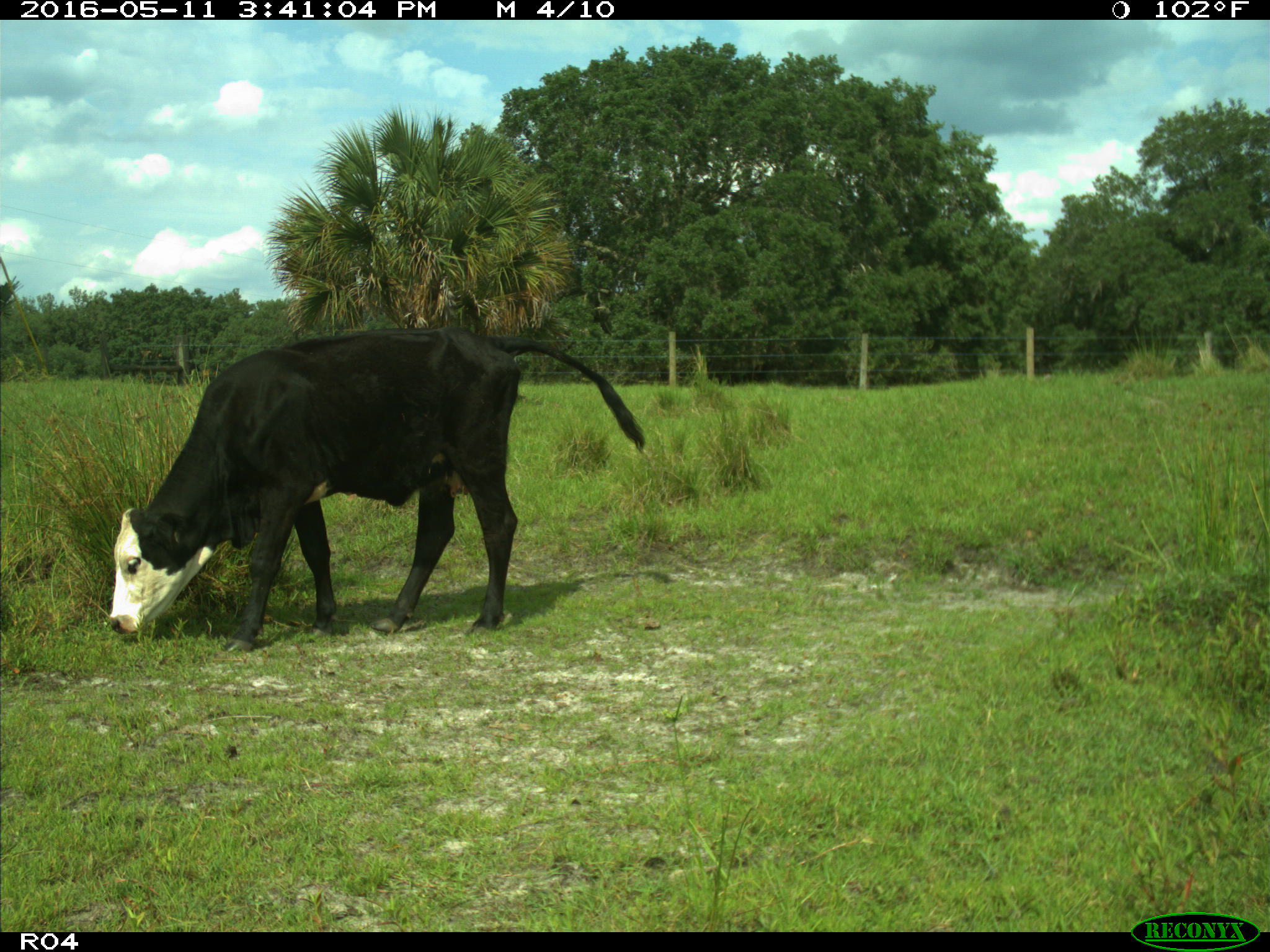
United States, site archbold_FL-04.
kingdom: Animalia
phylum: Chordata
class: Mammalia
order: Artiodactyla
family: Bovidae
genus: Bos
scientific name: Bos taurus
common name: domestic cow